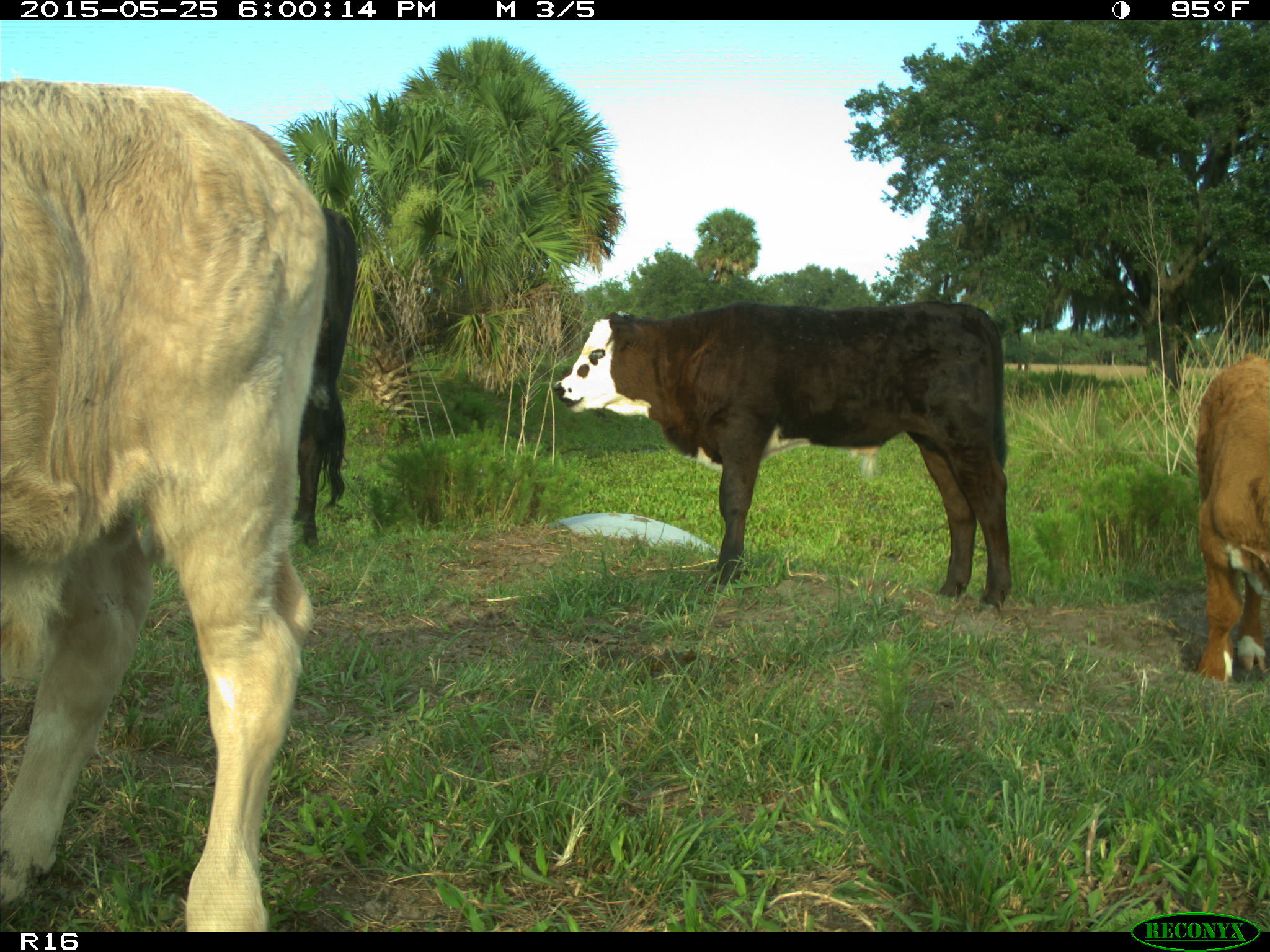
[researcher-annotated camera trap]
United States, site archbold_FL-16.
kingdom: Animalia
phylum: Chordata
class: Mammalia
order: Artiodactyla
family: Bovidae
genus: Bos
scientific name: Bos taurus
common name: domestic cow